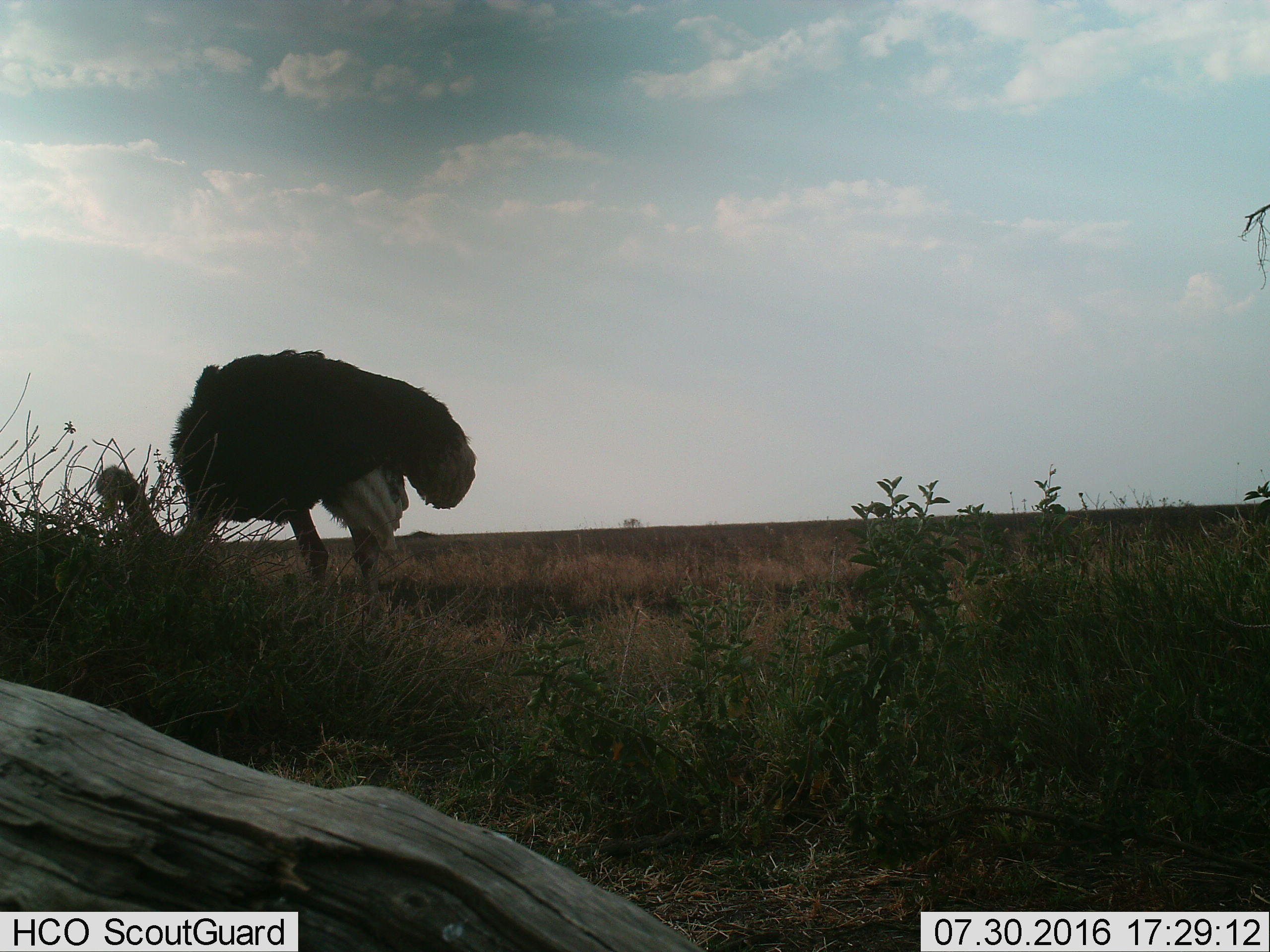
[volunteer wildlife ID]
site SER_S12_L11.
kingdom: Animalia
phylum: Chordata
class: Aves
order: Struthioniformes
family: Struthionidae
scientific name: Struthionidae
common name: ostrich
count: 1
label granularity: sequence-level